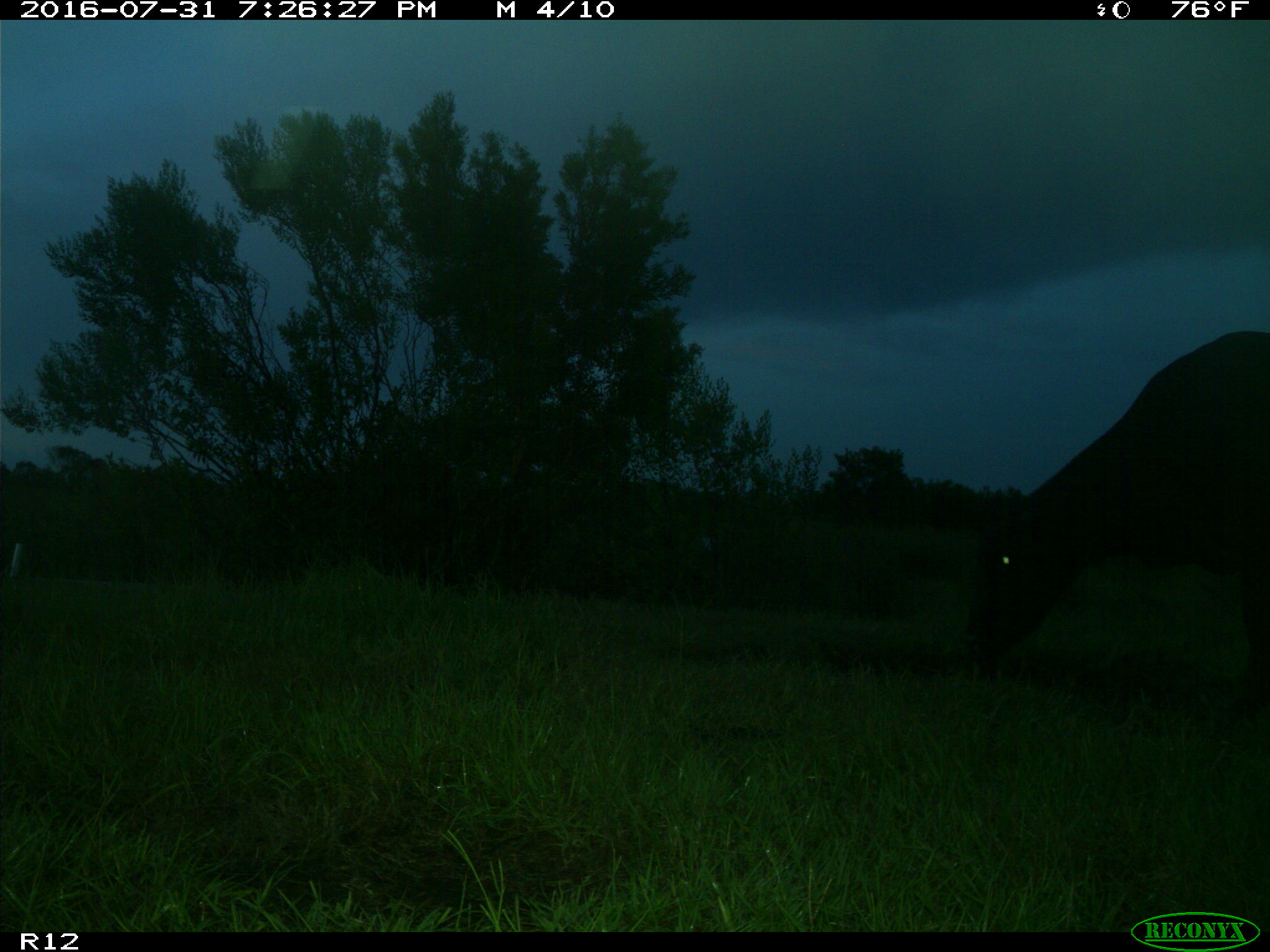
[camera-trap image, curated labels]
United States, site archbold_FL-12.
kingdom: Animalia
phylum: Chordata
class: Mammalia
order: Artiodactyla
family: Bovidae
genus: Bos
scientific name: Bos taurus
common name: domestic cow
Bos taurus (domestic cow).